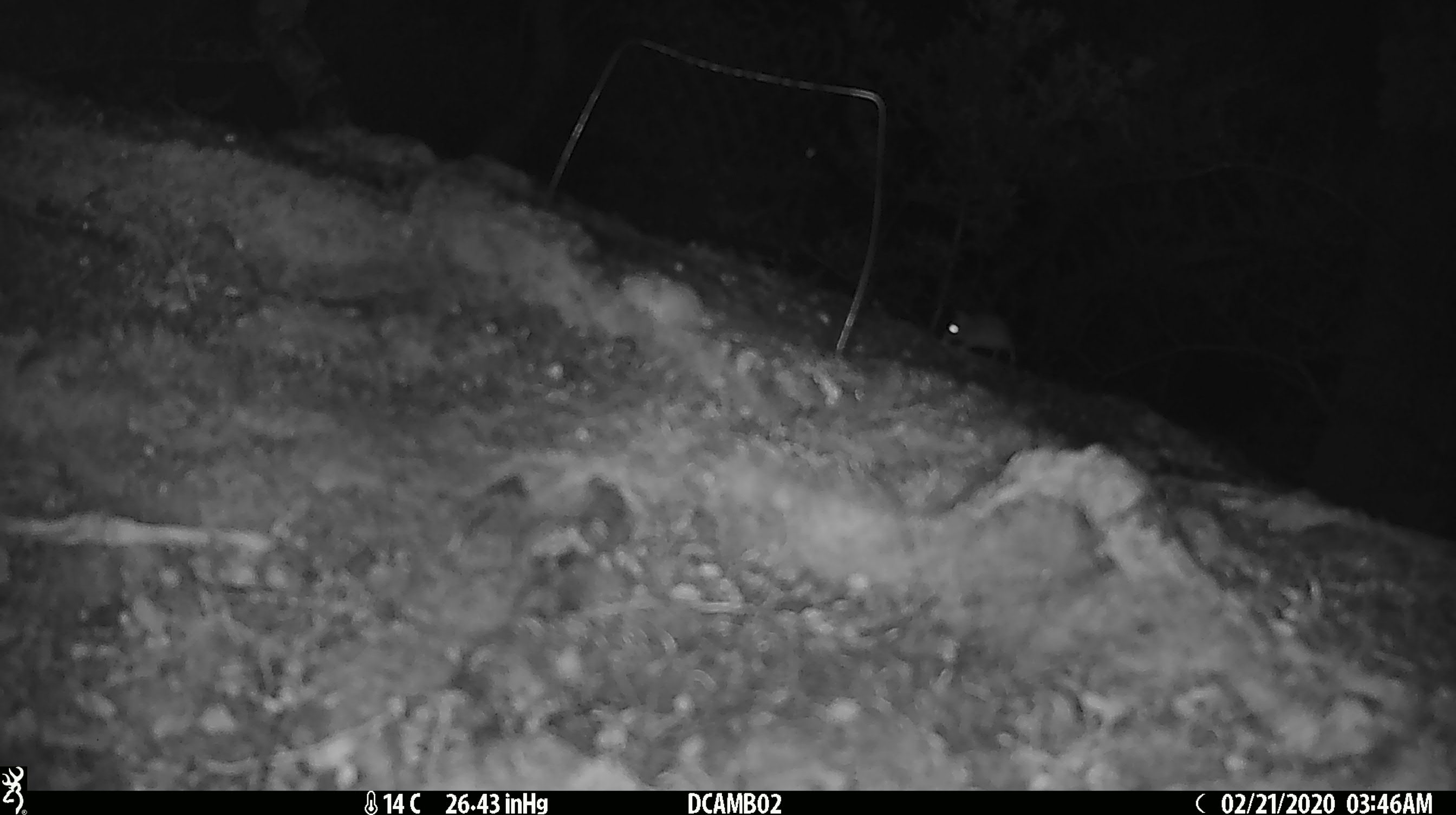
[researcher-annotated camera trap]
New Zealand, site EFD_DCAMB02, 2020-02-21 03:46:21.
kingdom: Animalia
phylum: Chordata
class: Mammalia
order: Rodentia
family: Muridae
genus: Mus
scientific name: Mus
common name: mouse